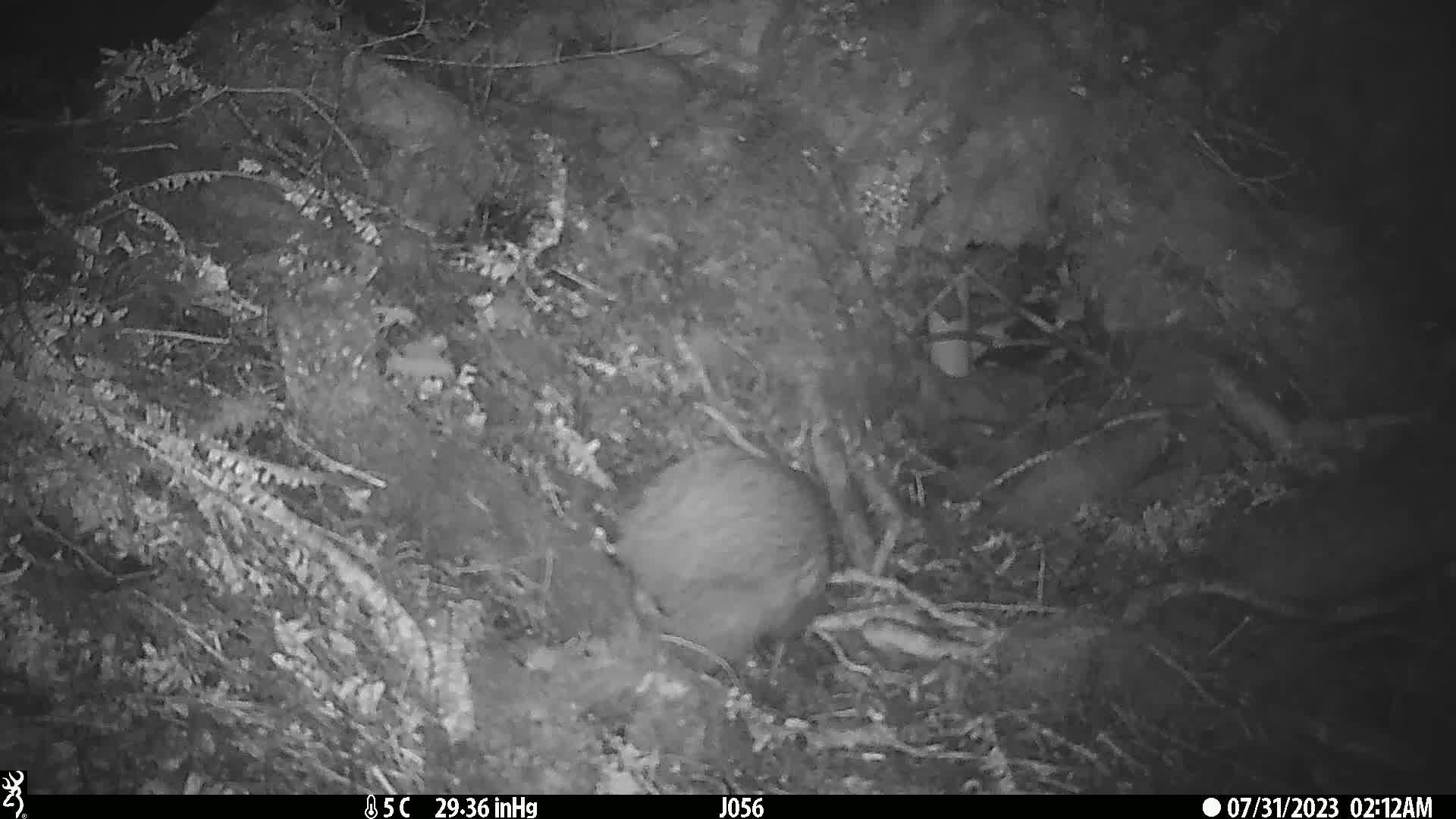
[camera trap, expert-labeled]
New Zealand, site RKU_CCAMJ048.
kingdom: Animalia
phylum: Chordata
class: Aves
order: Apterygiformes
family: Apterygidae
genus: Apteryx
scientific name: Apteryx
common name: kiwi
Kiwi (Apteryx).